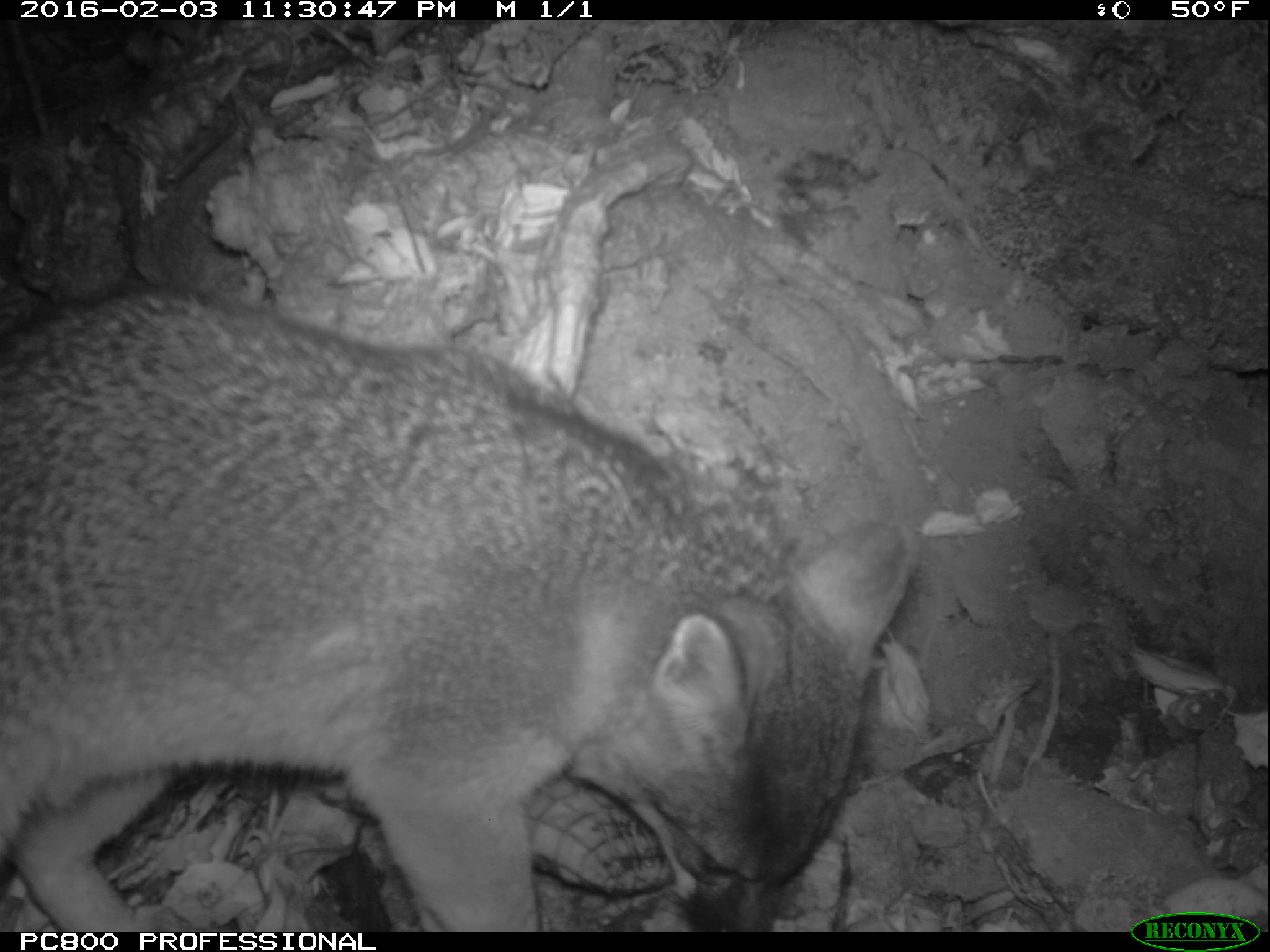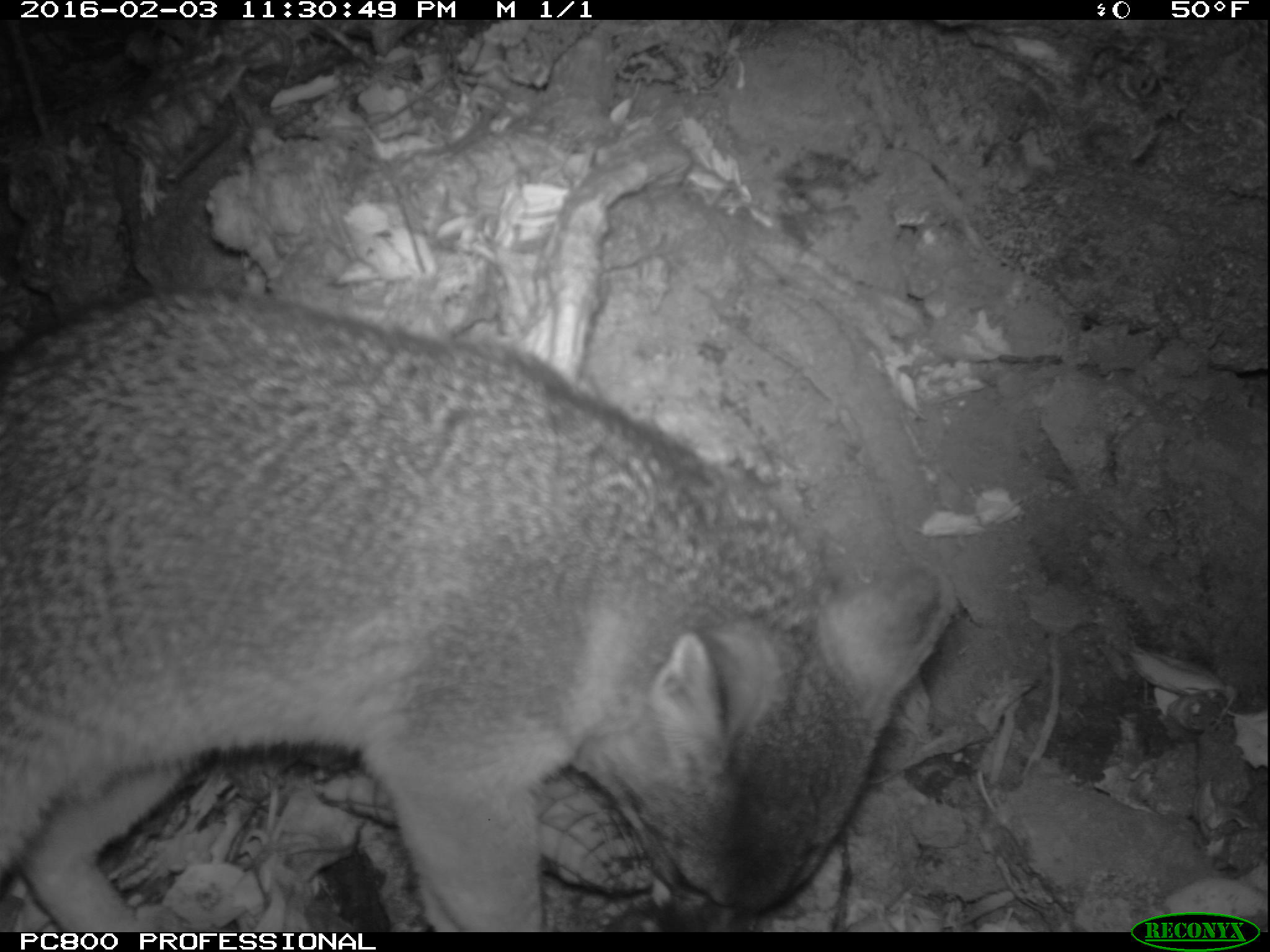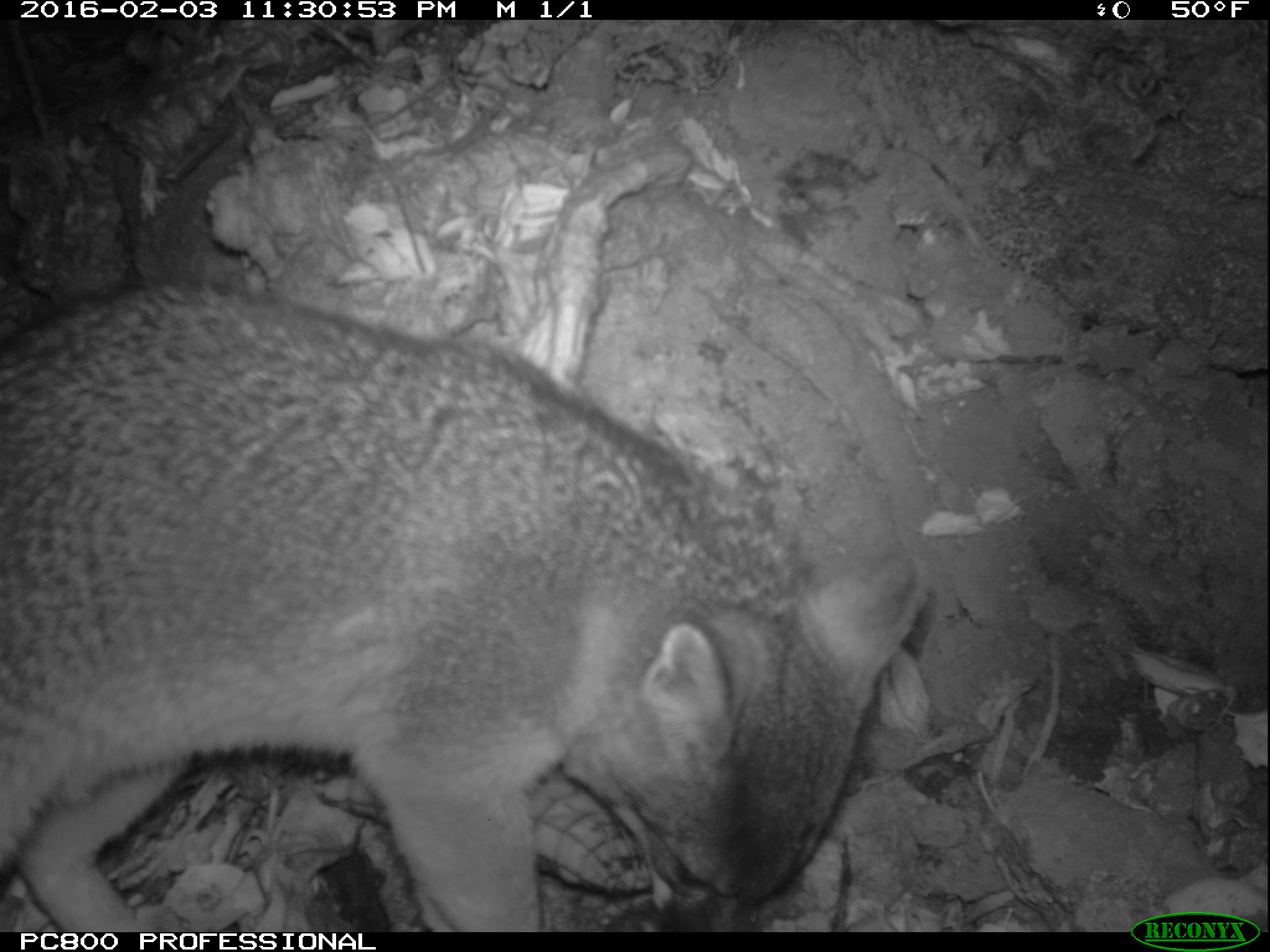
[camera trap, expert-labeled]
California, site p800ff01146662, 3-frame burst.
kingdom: Animalia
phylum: Chordata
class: Mammalia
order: Carnivora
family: Canidae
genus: Urocyon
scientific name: Urocyon littoralis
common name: island fox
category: fox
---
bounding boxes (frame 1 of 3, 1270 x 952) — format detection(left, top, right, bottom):
fox: detection(0, 283, 915, 932)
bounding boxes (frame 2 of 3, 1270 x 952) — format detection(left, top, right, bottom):
fox: detection(0, 287, 958, 931)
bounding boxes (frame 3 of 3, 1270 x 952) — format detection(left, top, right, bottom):
fox: detection(0, 288, 928, 932)